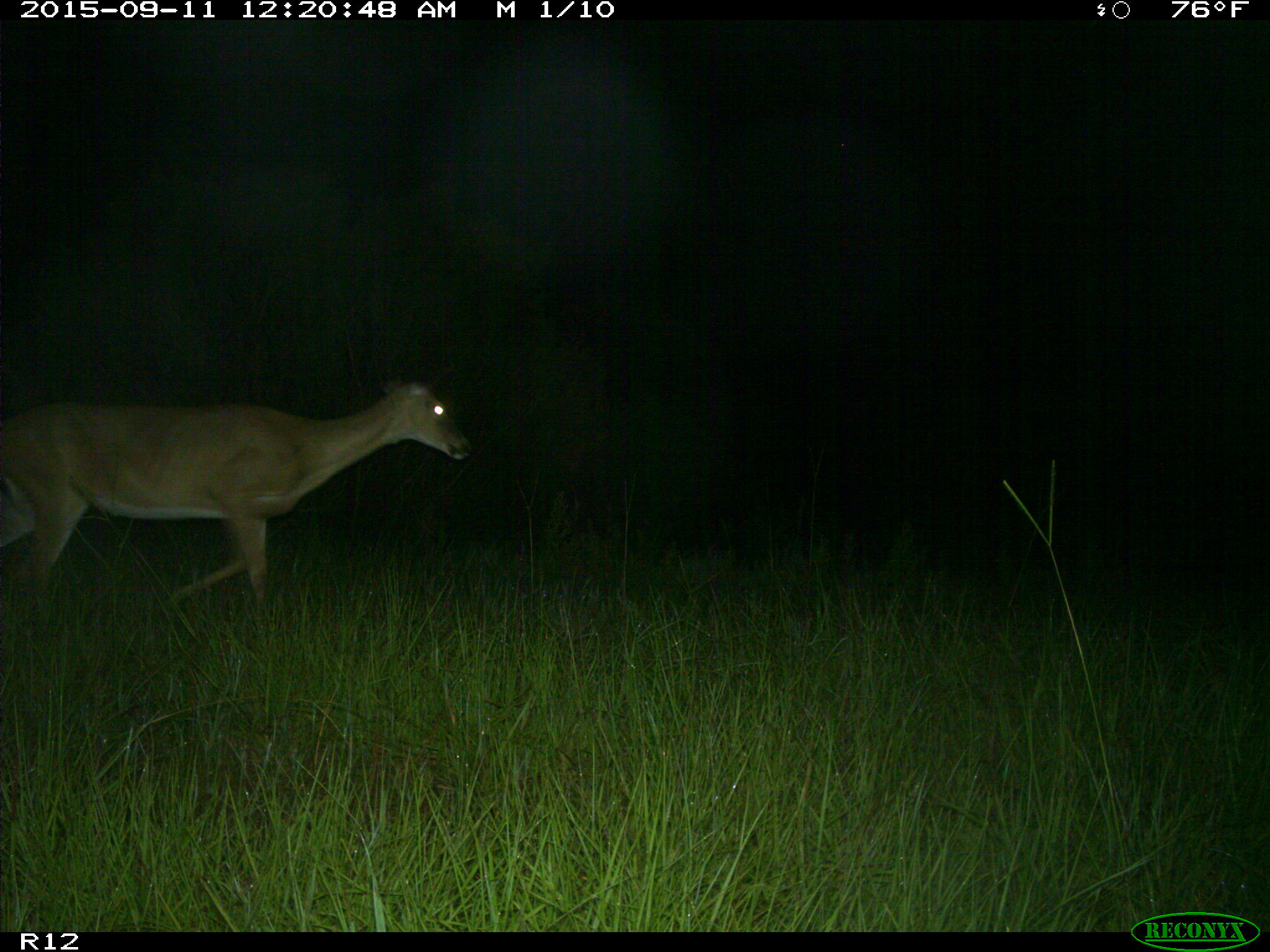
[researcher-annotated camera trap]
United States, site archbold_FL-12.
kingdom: Animalia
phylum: Chordata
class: Mammalia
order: Artiodactyla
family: Cervidae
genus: Odocoileus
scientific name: Odocoileus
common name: deer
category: unidentified deer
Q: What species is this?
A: Unidentified deer (deer) (Odocoileus).